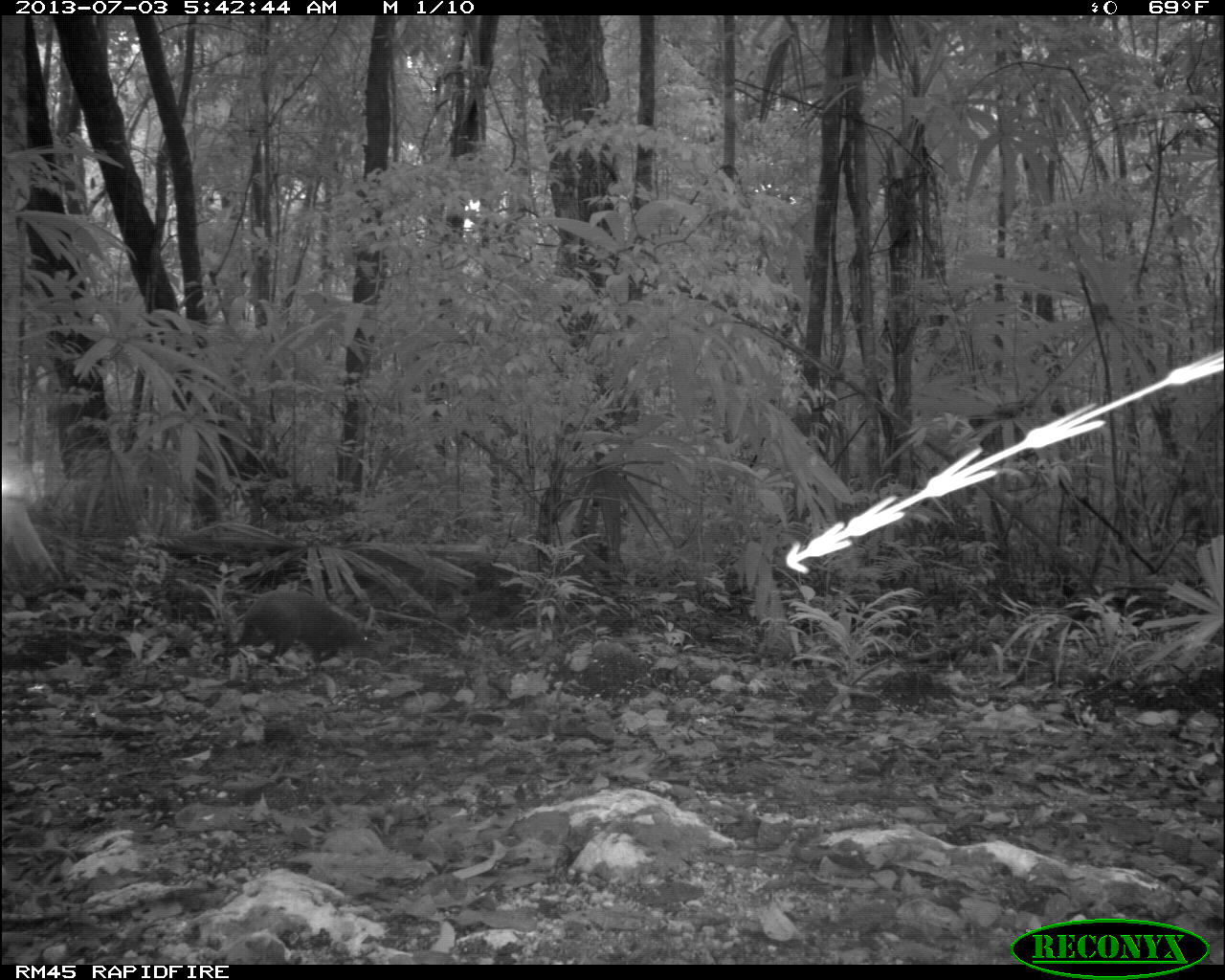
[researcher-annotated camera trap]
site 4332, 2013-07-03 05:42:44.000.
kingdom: Animalia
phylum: Chordata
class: Mammalia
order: Rodentia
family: Dasyproctidae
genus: Dasyprocta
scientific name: Dasyprocta punctata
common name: central american agouti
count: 1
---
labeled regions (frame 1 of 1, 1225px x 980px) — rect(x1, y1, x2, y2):
dasyprocta punctata: rect(235, 588, 369, 664)